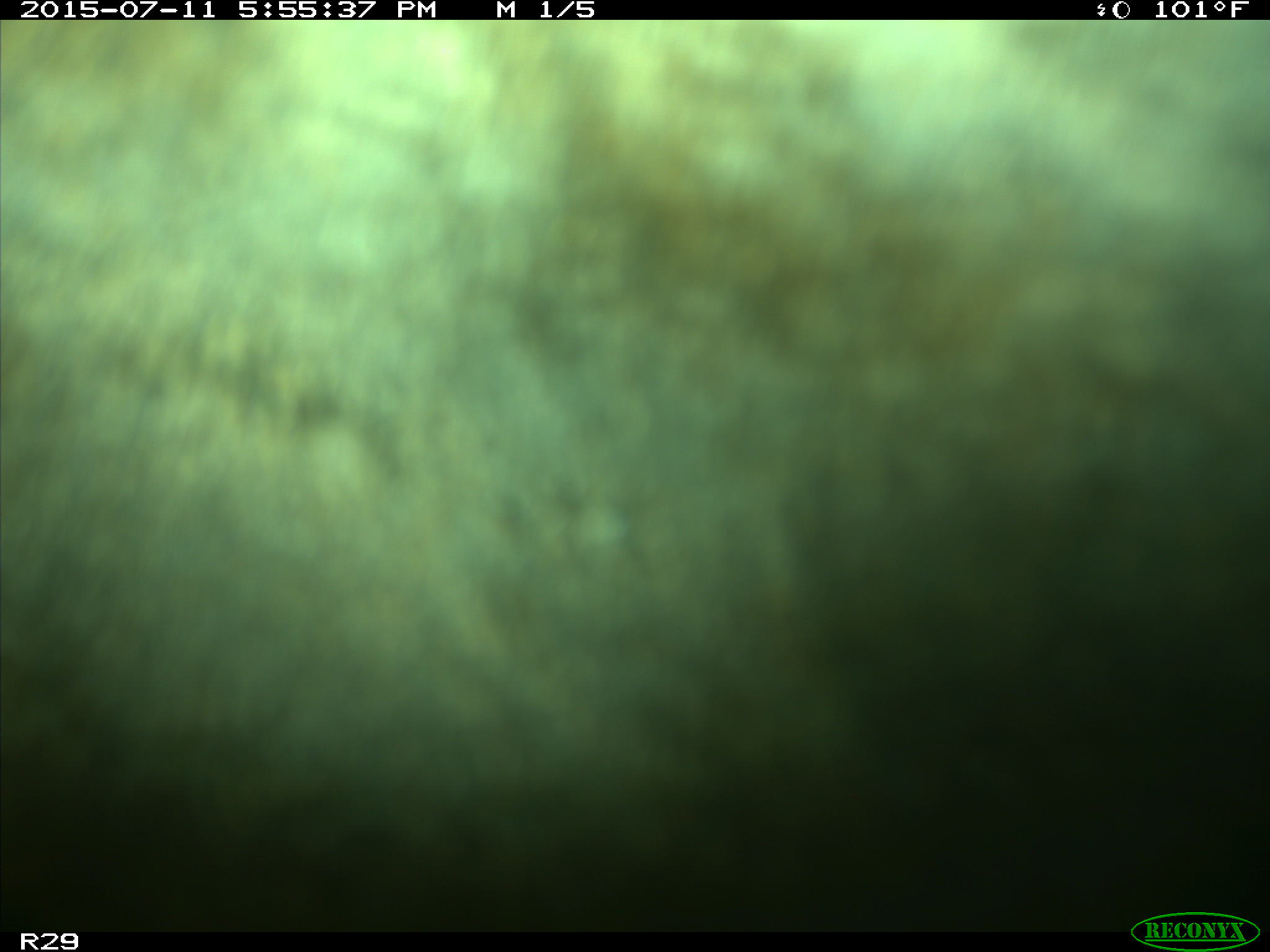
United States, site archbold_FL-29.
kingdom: Animalia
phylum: Chordata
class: Mammalia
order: Artiodactyla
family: Bovidae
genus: Bos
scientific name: Bos taurus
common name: domestic cow